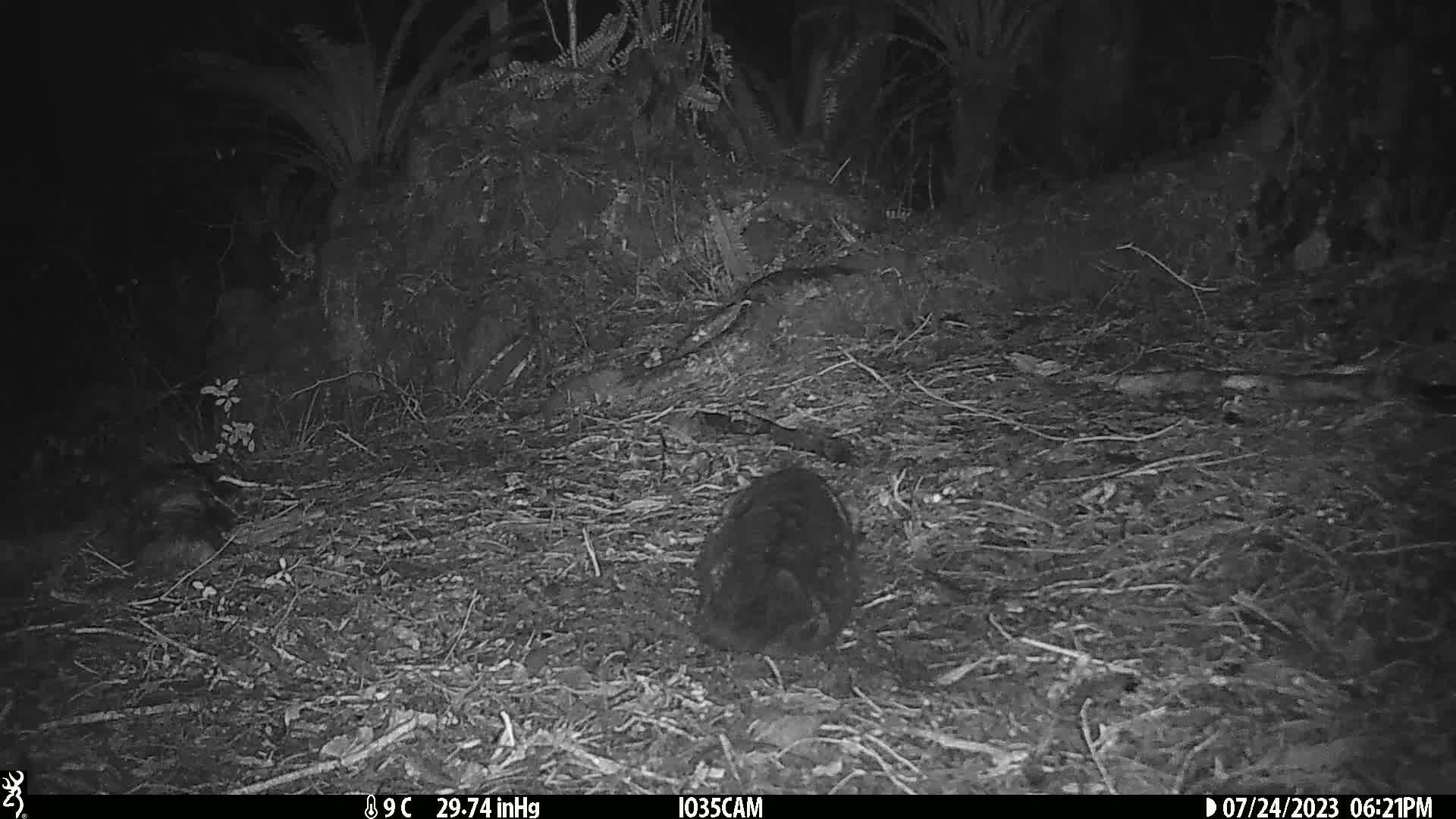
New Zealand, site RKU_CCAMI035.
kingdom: Animalia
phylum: Chordata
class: Mammalia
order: Carnivora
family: Felidae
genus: Felis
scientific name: Felis catus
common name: domestic cat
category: cat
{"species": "cat (domestic cat) (Felis catus)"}